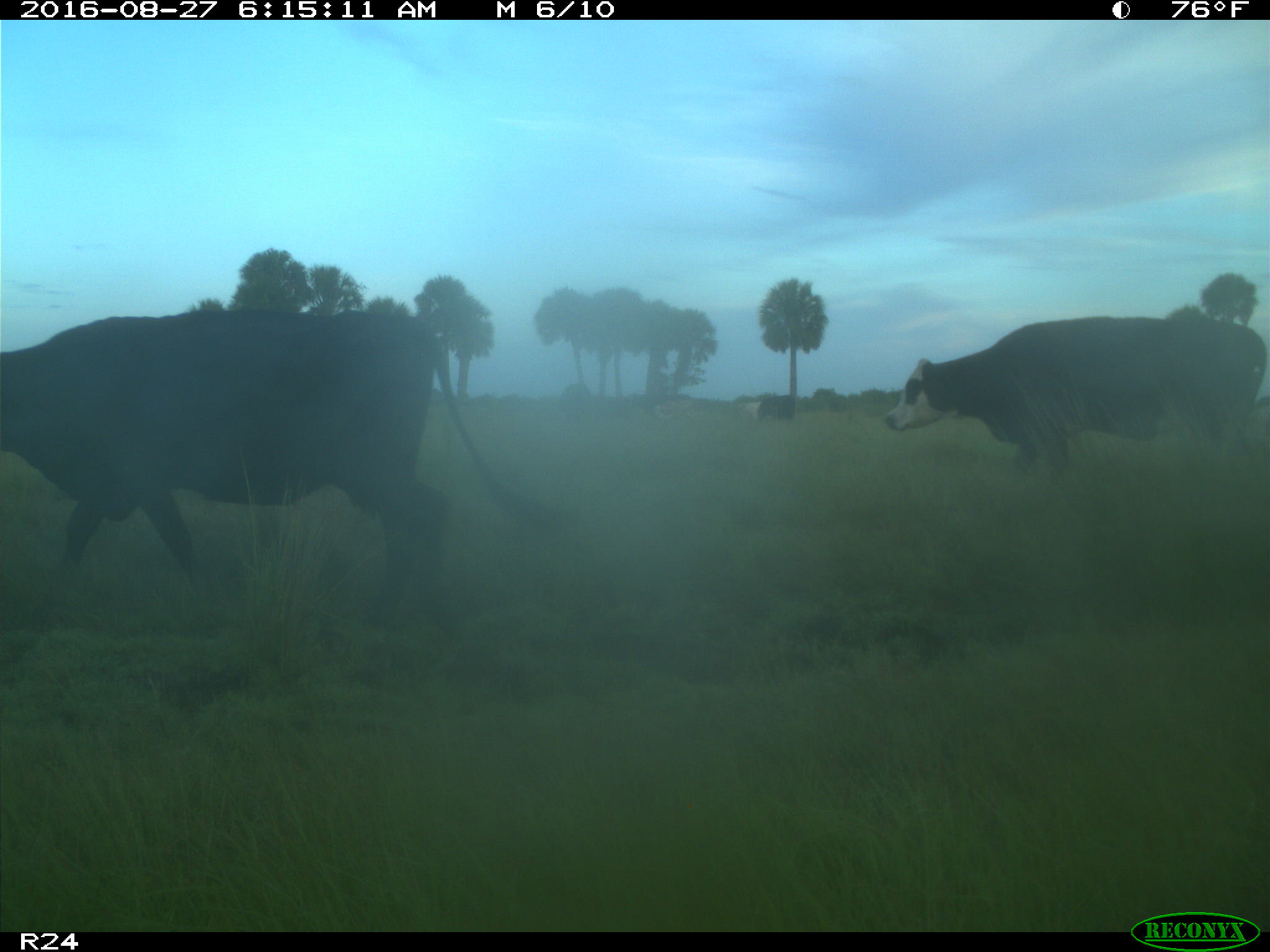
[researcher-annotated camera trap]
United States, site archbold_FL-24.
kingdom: Animalia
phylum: Chordata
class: Mammalia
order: Artiodactyla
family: Bovidae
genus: Bos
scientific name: Bos taurus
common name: domestic cow